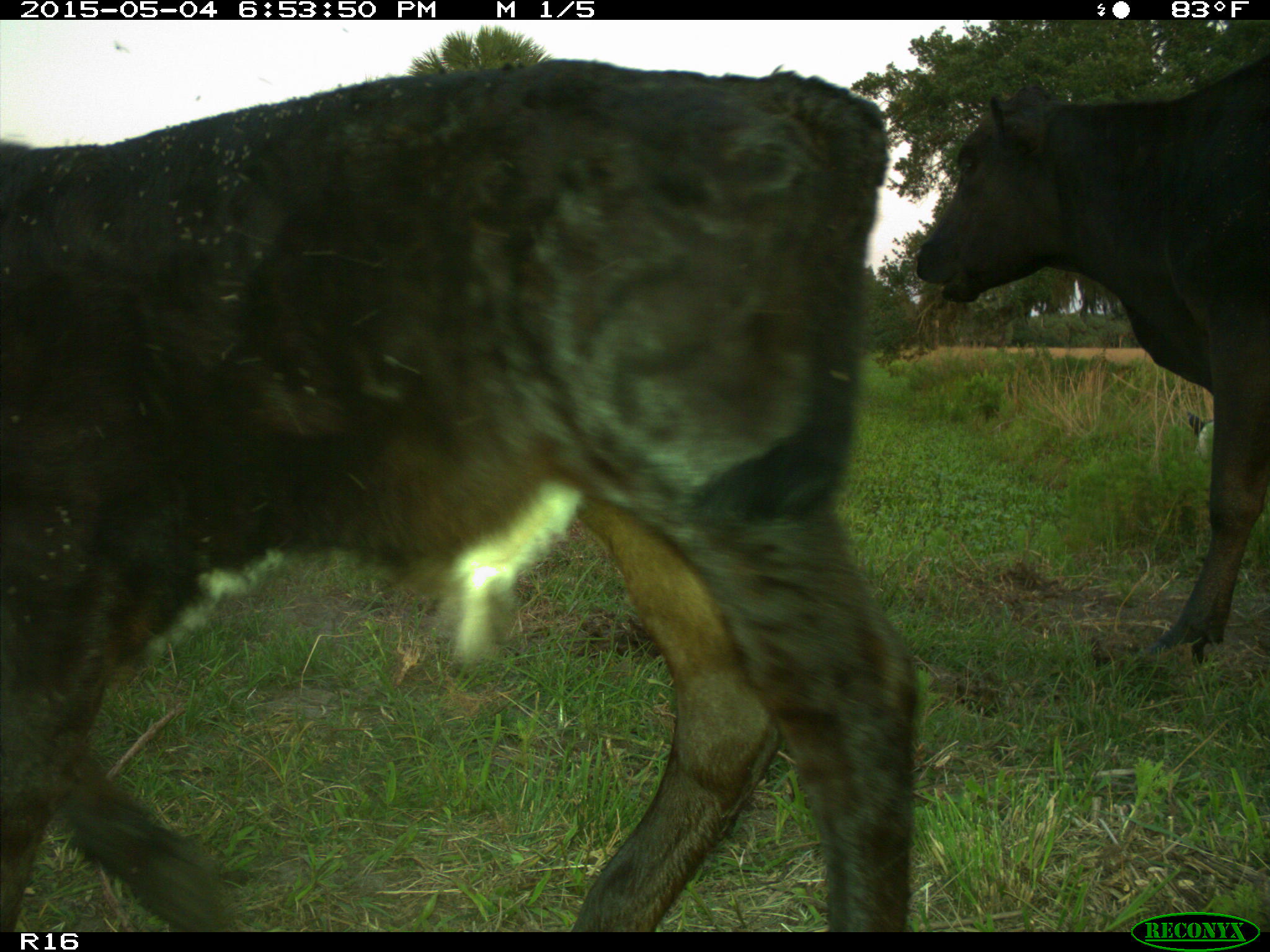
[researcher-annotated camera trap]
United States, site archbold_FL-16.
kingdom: Animalia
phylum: Chordata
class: Mammalia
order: Artiodactyla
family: Bovidae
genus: Bos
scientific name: Bos taurus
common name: domestic cow